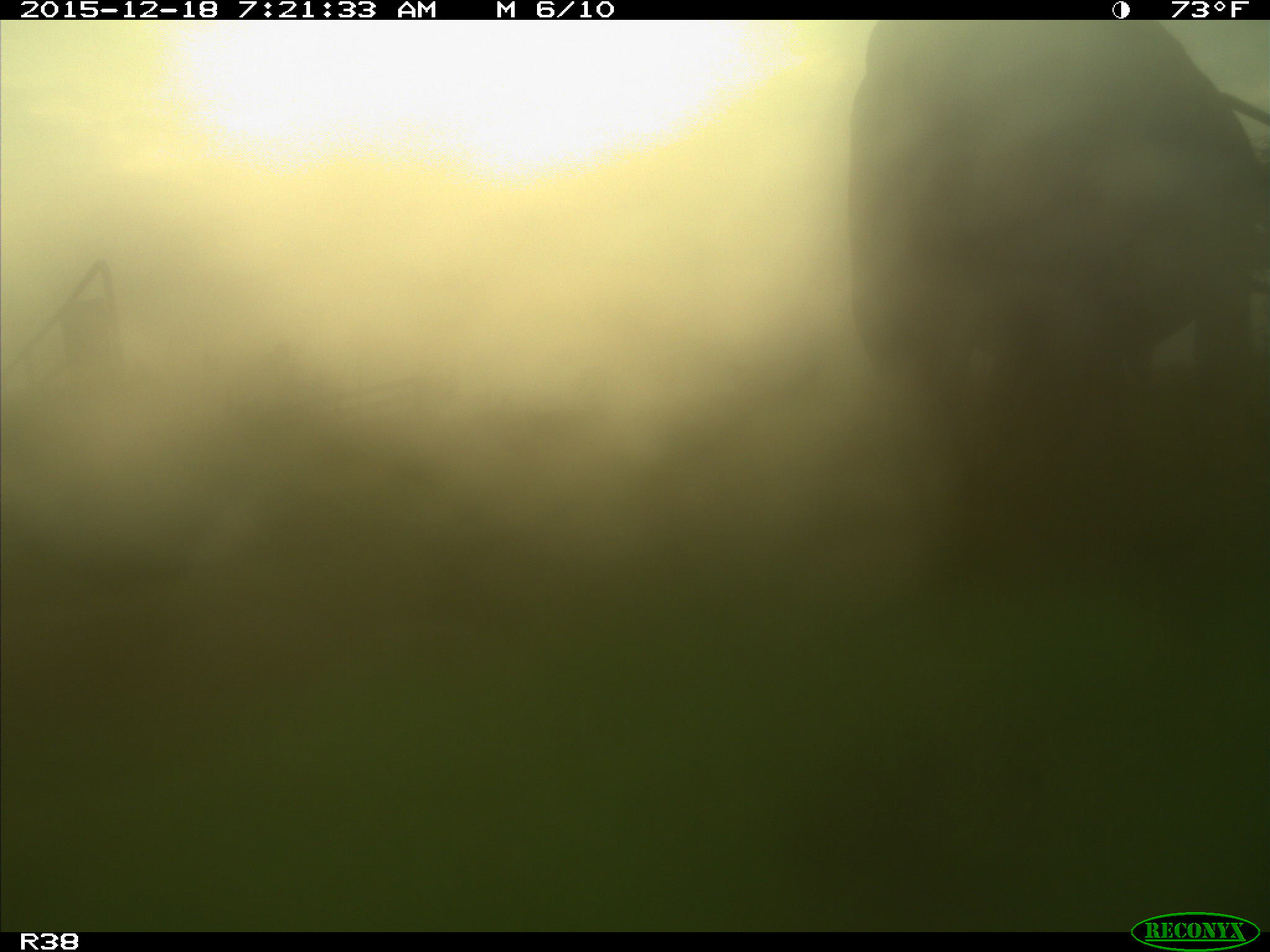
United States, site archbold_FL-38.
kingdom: Animalia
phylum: Chordata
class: Mammalia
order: Artiodactyla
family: Bovidae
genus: Bos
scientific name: Bos taurus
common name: domestic cow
Bos taurus (domestic cow).